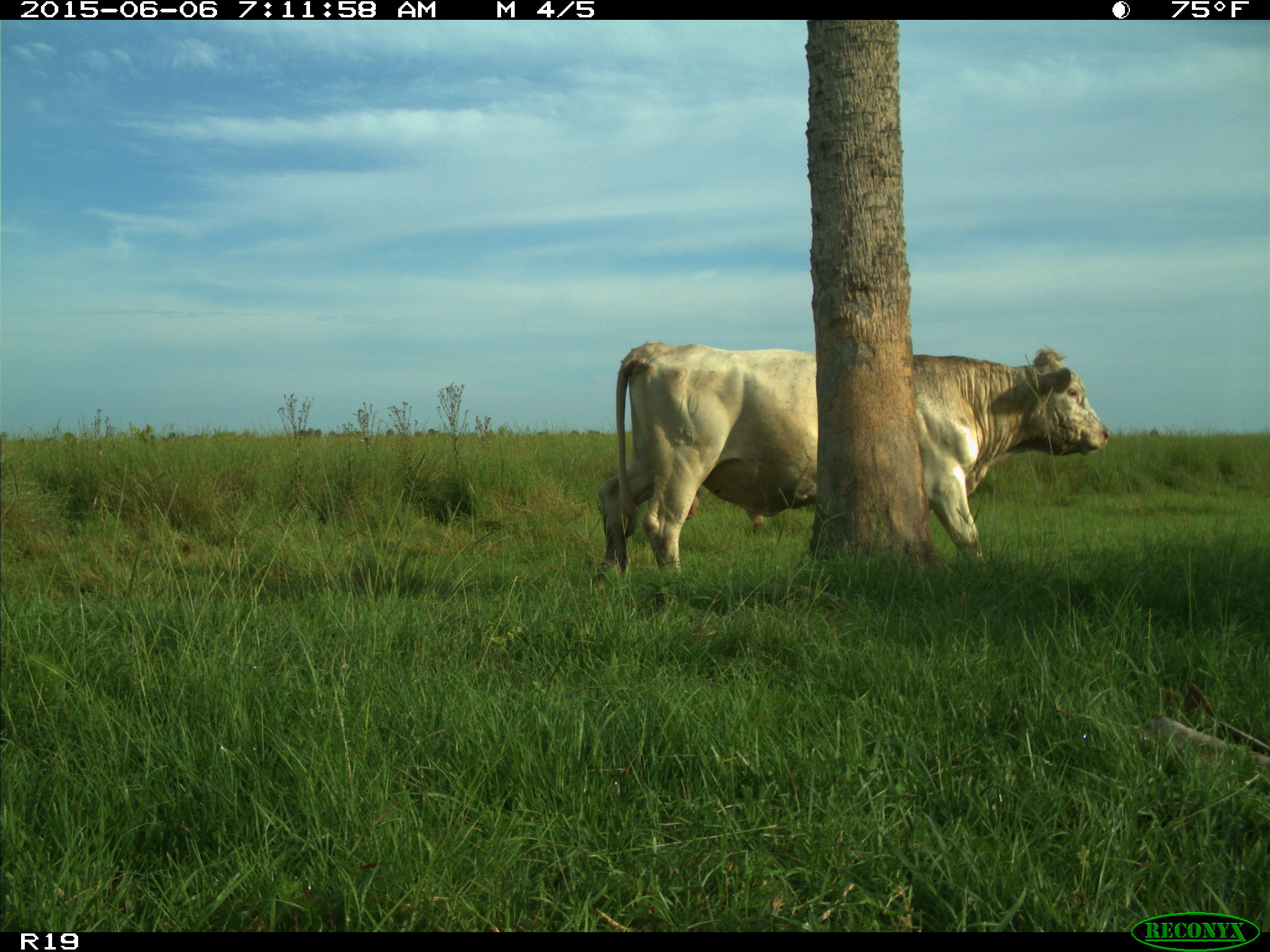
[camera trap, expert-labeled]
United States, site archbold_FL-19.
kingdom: Animalia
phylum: Chordata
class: Mammalia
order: Artiodactyla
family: Bovidae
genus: Bos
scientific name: Bos taurus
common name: domestic cow